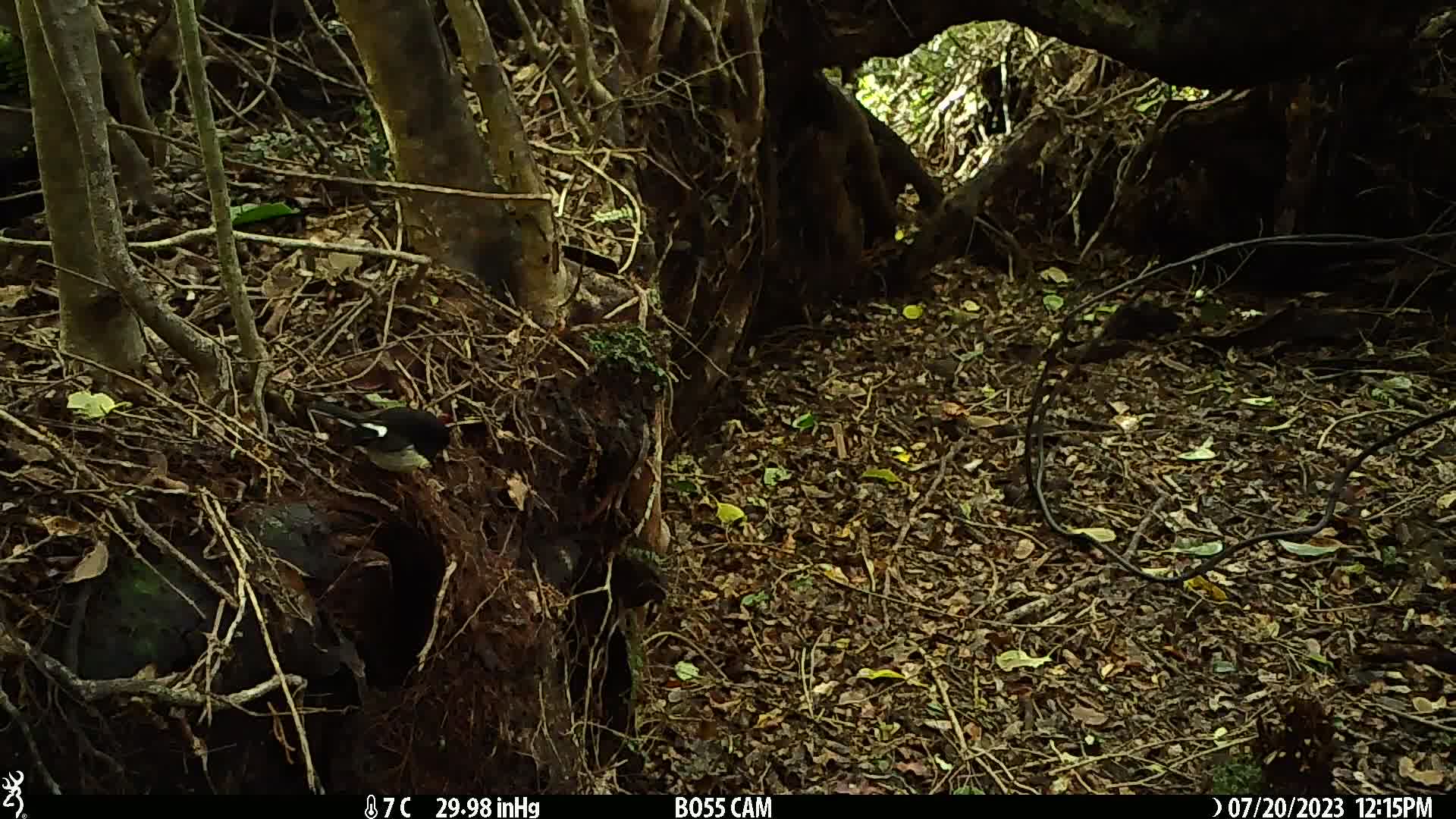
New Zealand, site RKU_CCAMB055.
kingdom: Animalia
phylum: Chordata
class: Aves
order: Passeriformes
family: Petroicidae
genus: Petroica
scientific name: Petroica macrocephala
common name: tomtit